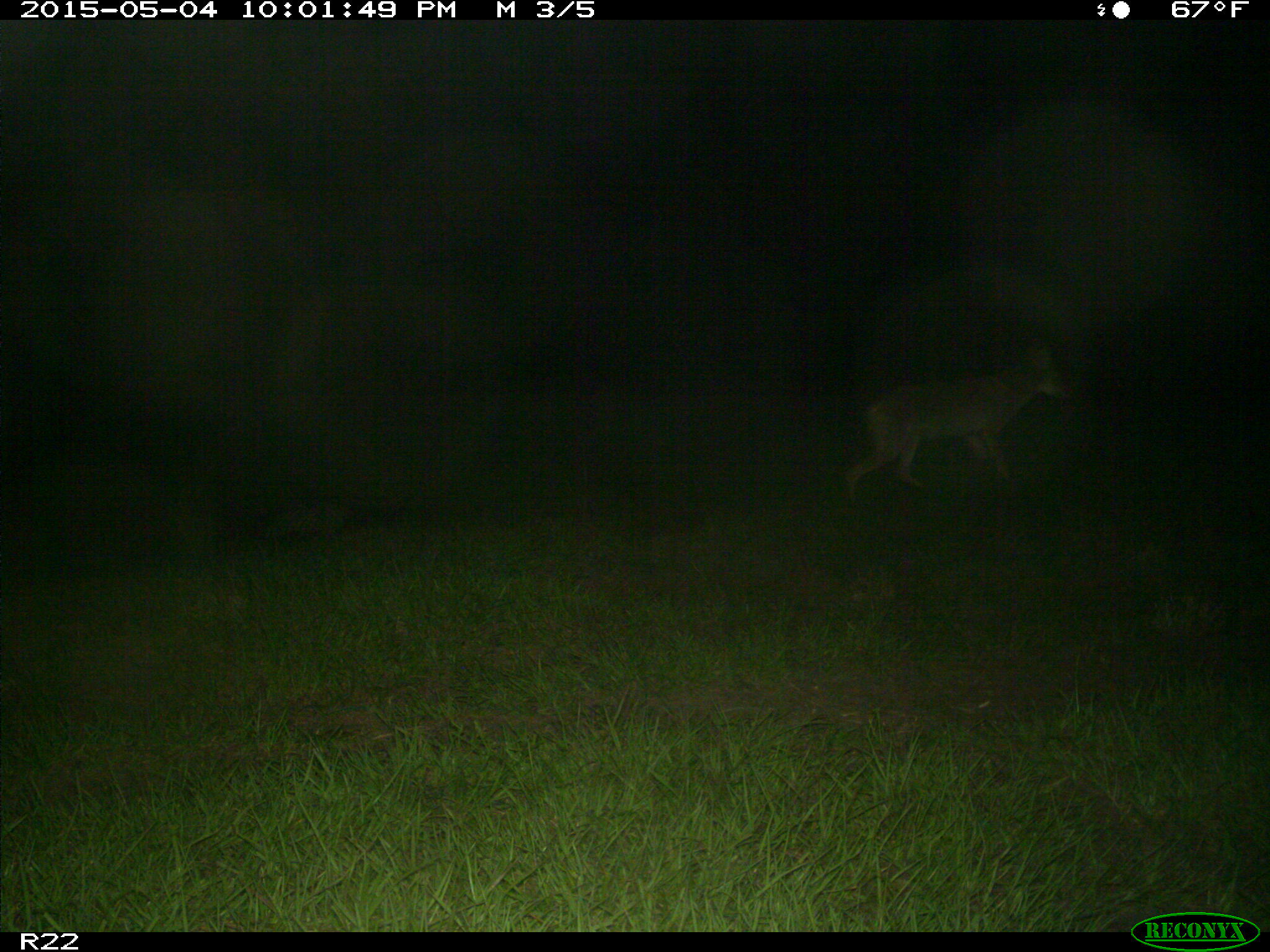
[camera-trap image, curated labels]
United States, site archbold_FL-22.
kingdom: Animalia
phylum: Chordata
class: Mammalia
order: Carnivora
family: Canidae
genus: Canis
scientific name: Canis latrans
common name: coyote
Canis latrans (coyote).